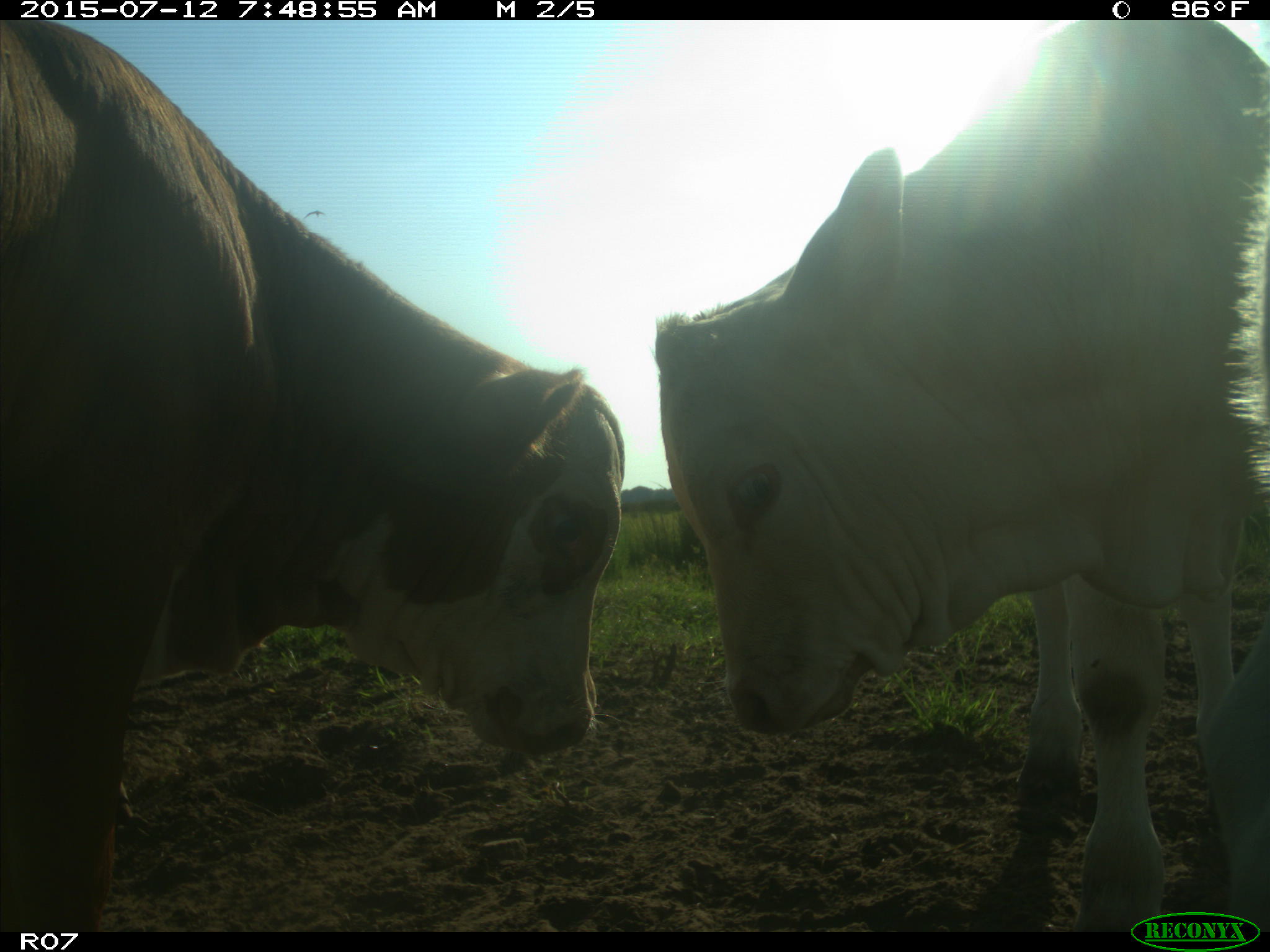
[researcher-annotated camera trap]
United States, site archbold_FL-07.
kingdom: Animalia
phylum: Chordata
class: Mammalia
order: Artiodactyla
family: Bovidae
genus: Bos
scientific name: Bos taurus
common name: domestic cow